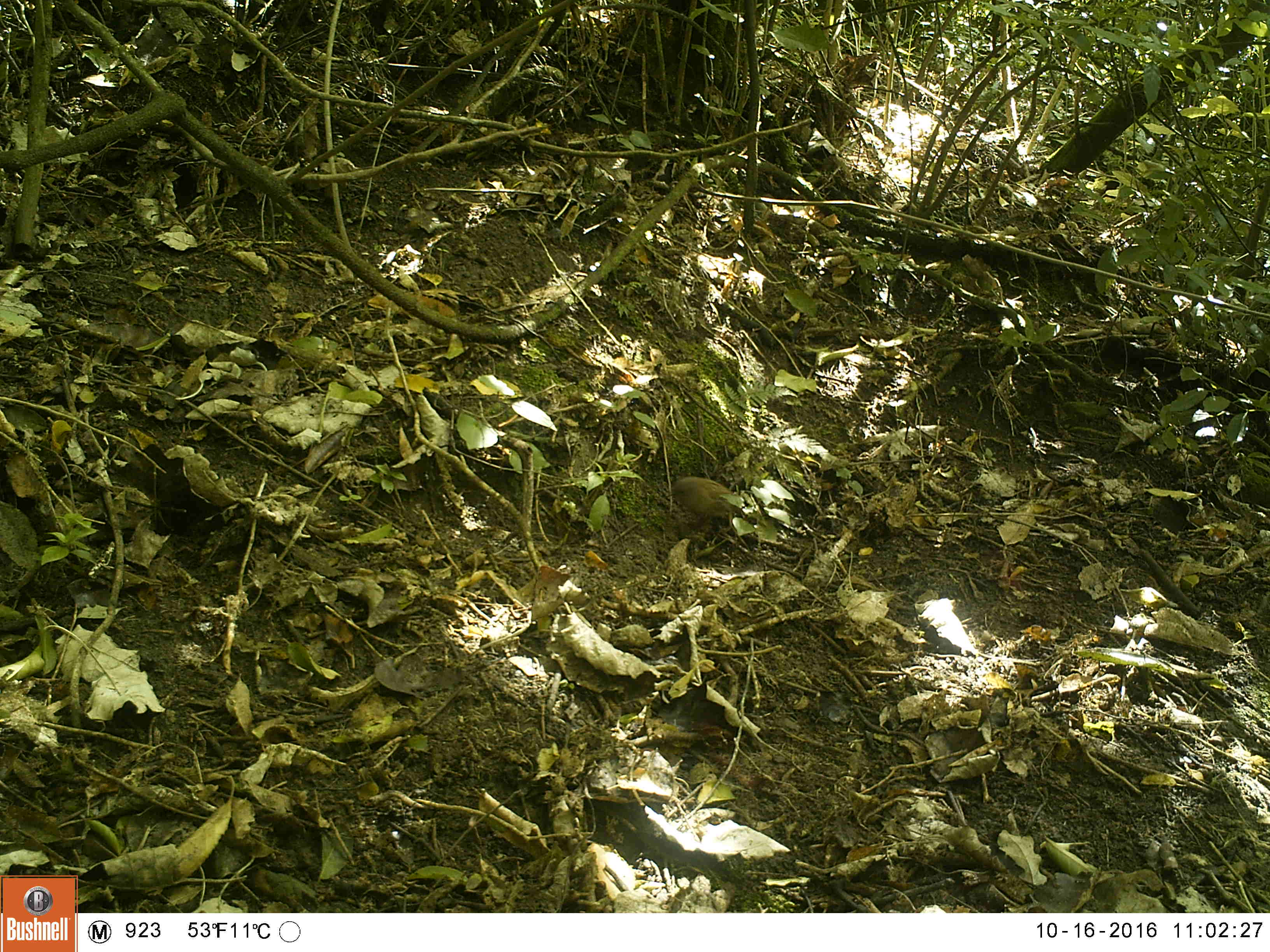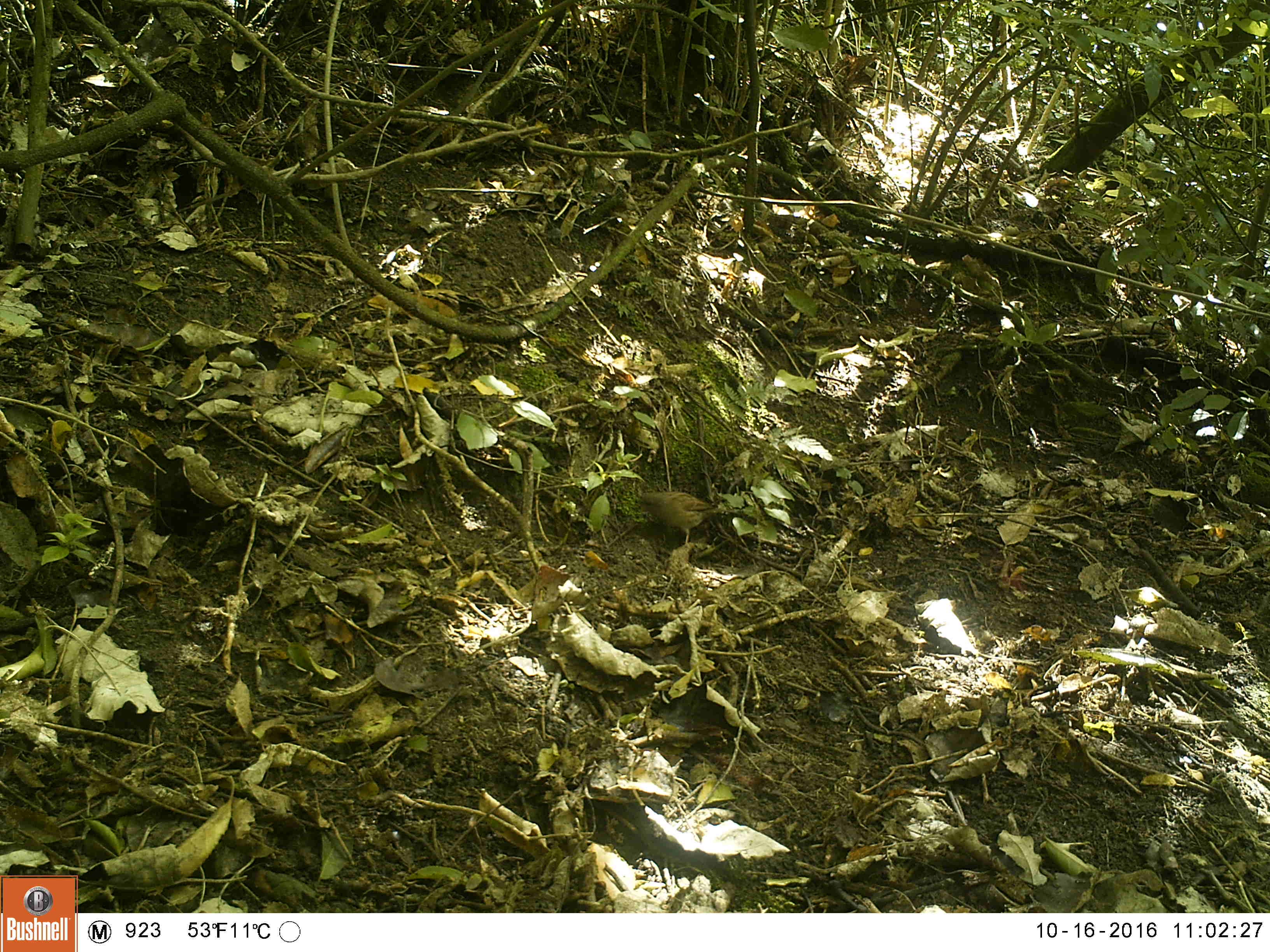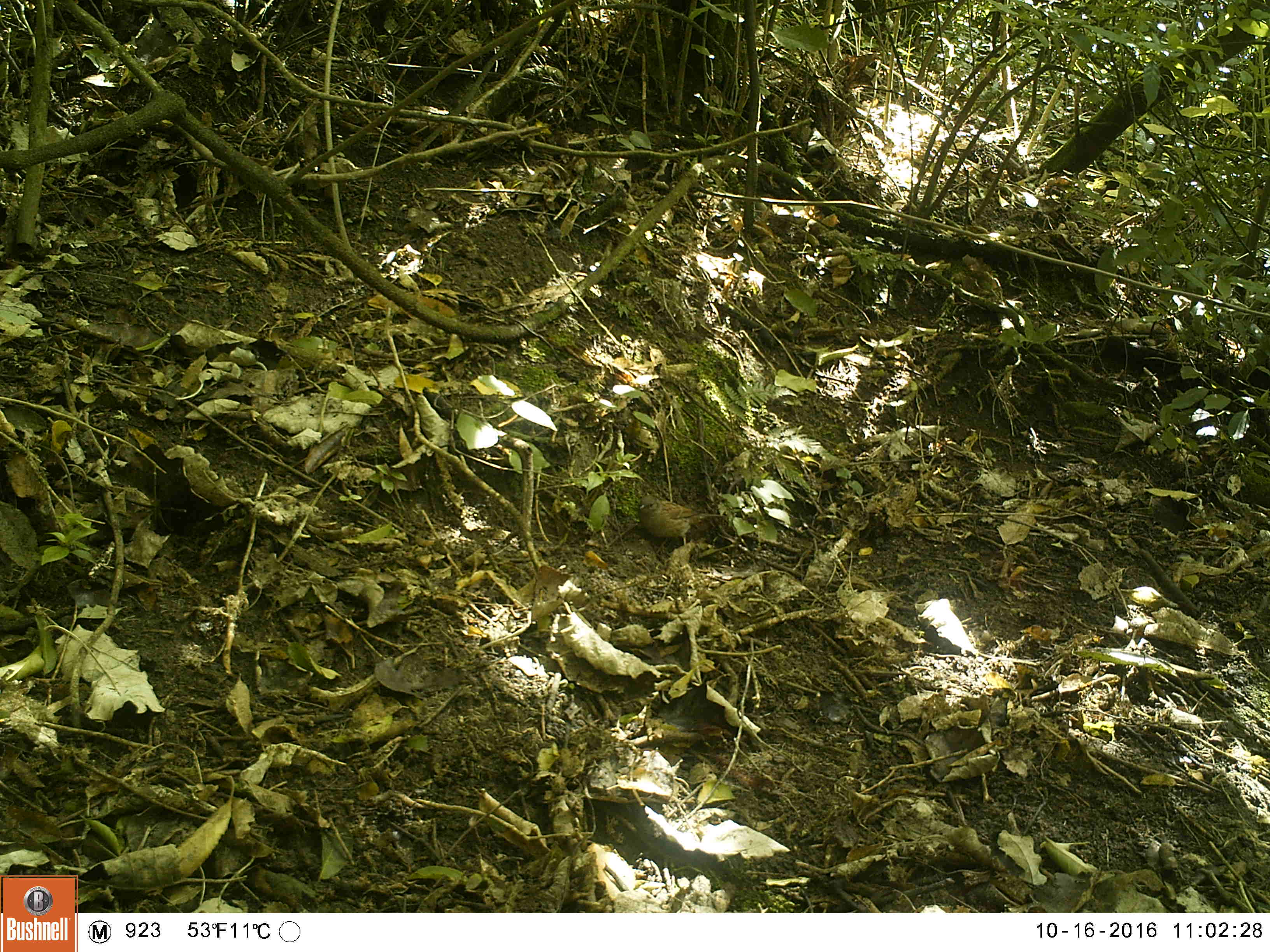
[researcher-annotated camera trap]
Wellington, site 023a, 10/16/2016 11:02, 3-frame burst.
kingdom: Animalia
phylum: Chordata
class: Aves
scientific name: Aves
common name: bird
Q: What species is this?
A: Bird (Aves).